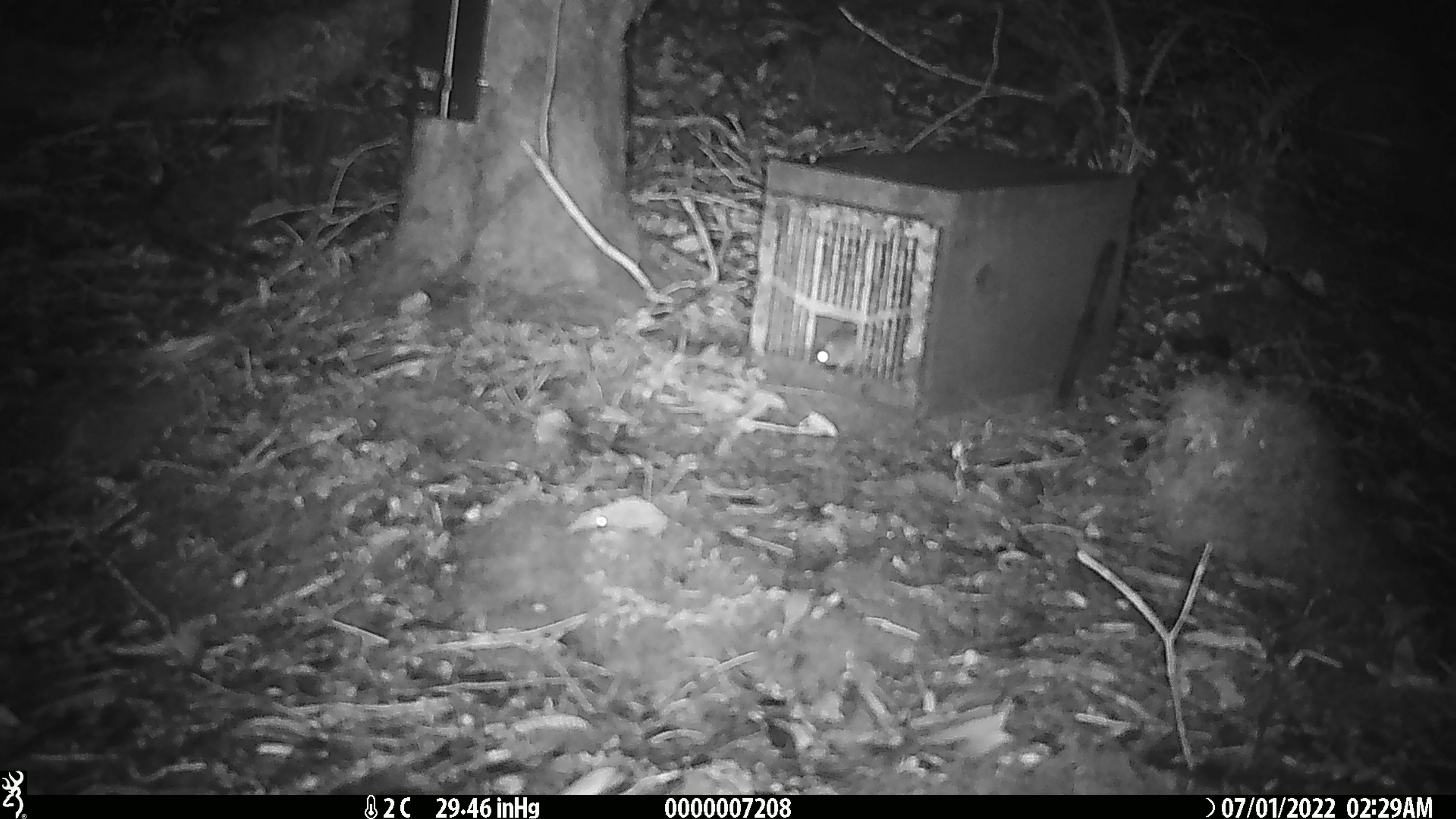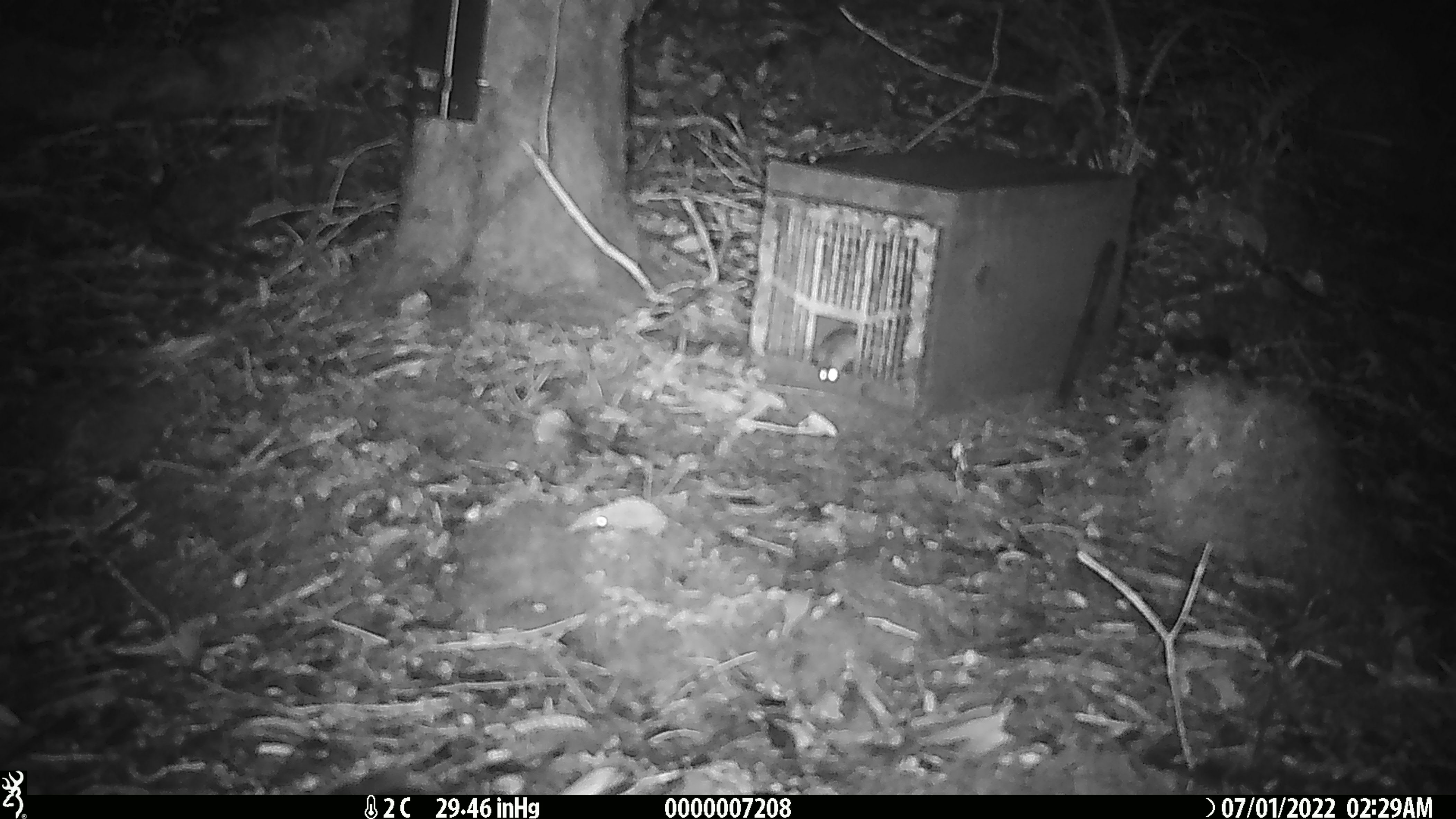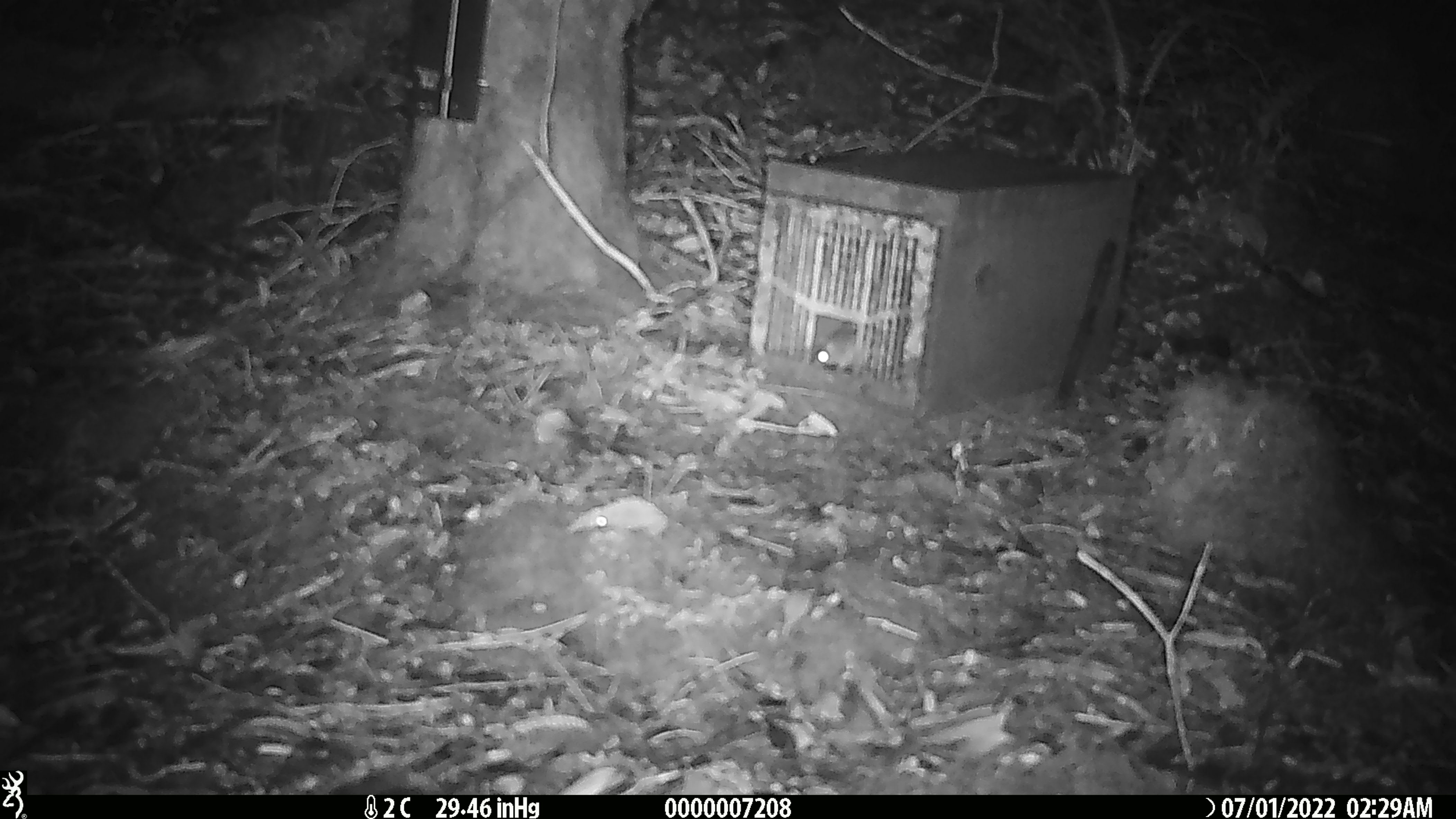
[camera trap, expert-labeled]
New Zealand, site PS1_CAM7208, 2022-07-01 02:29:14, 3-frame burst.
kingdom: Animalia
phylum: Chordata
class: Mammalia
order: Rodentia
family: Muridae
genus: Mus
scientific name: Mus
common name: mouse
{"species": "mouse (Mus)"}